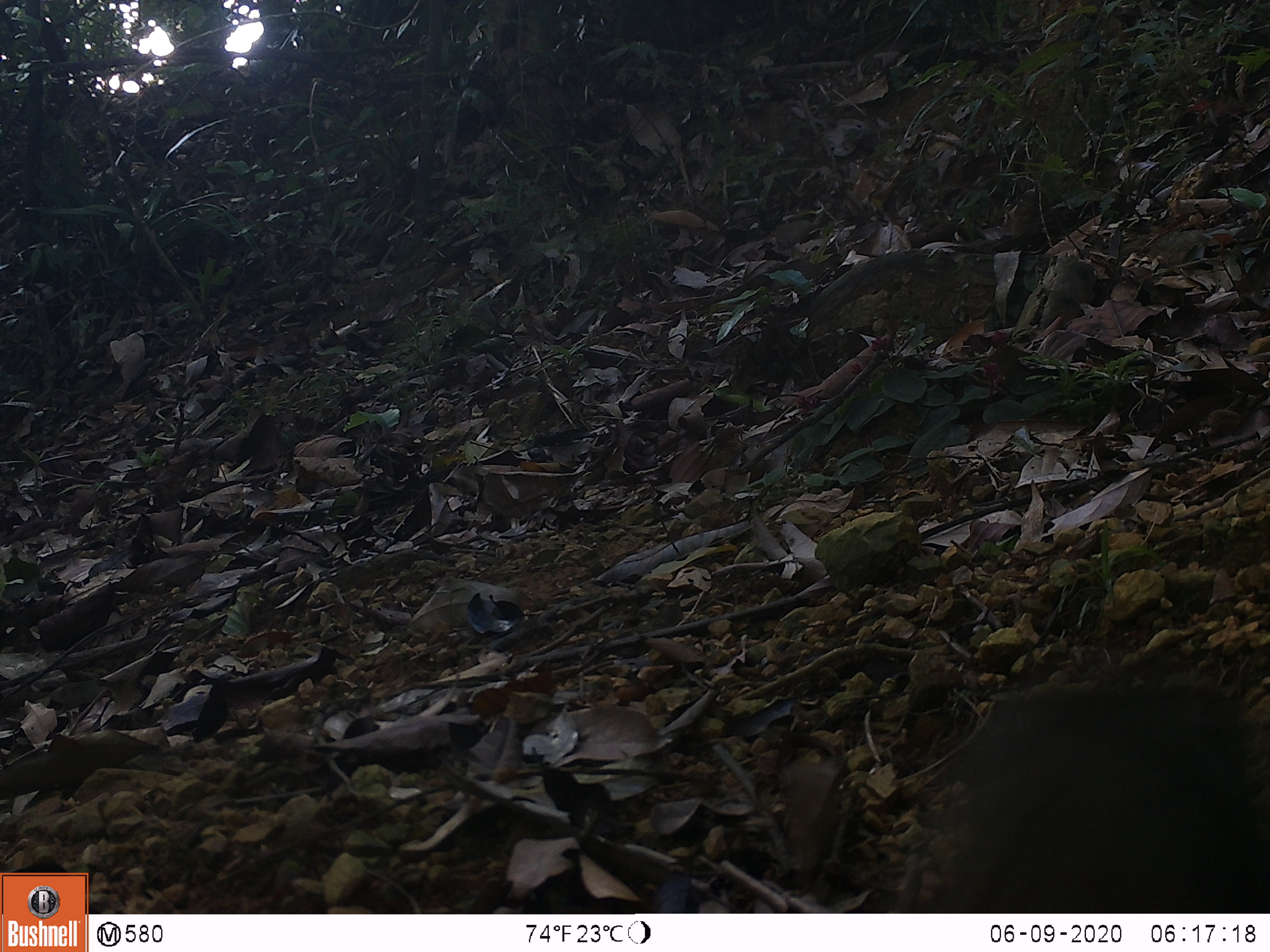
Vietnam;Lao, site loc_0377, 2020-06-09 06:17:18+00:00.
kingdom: Animalia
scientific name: Animalia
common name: animal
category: unidentified animal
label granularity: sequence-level